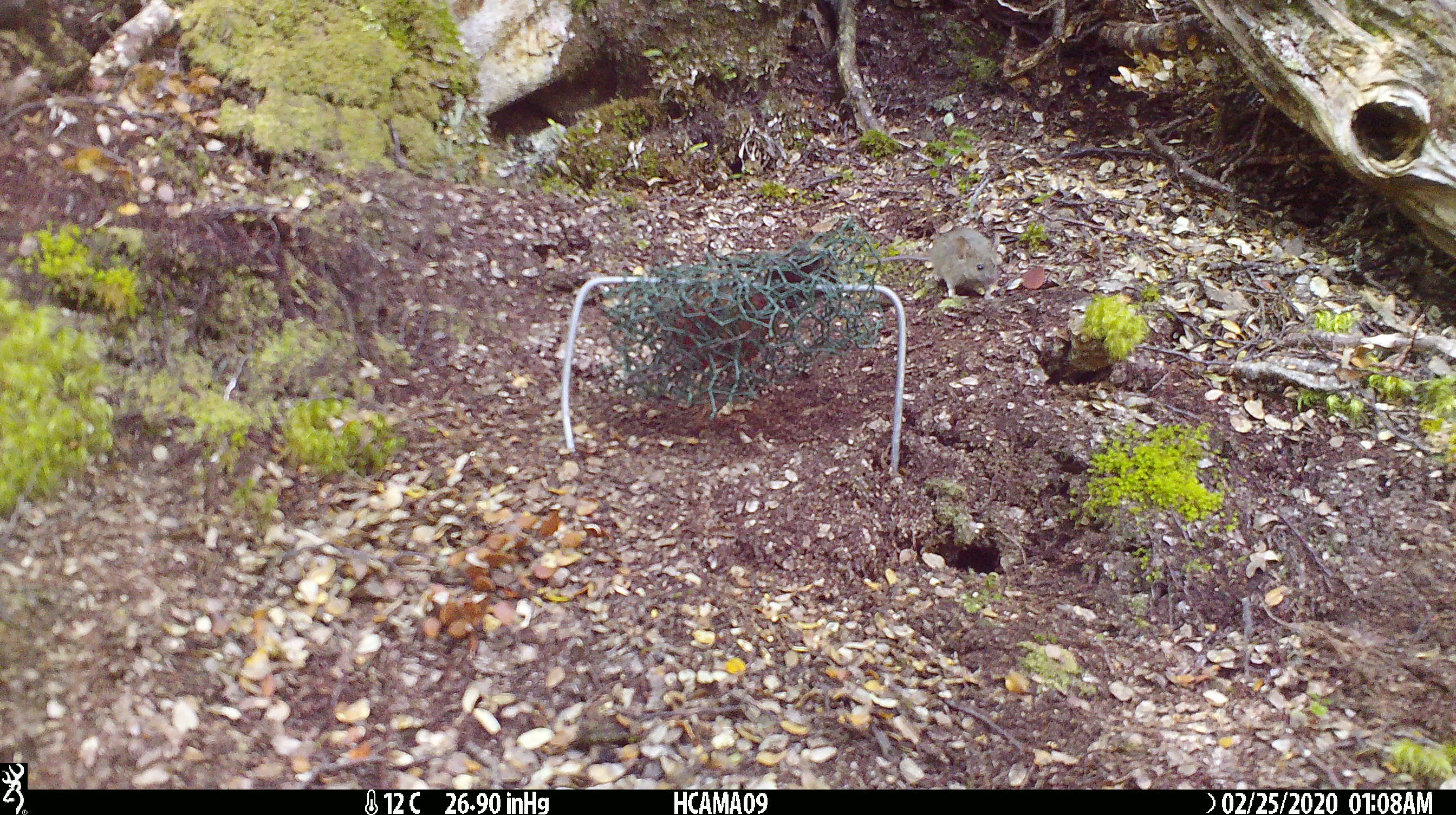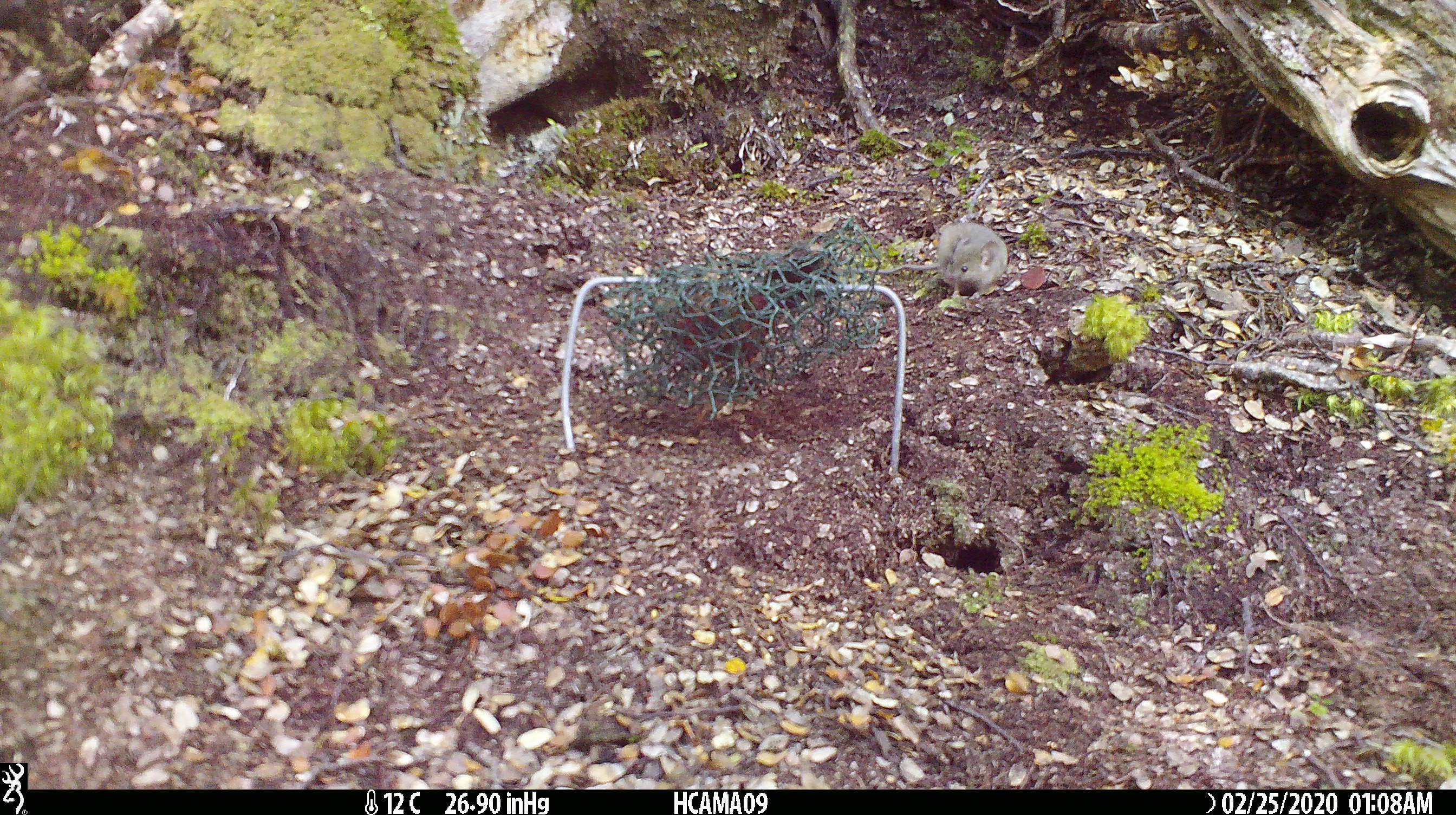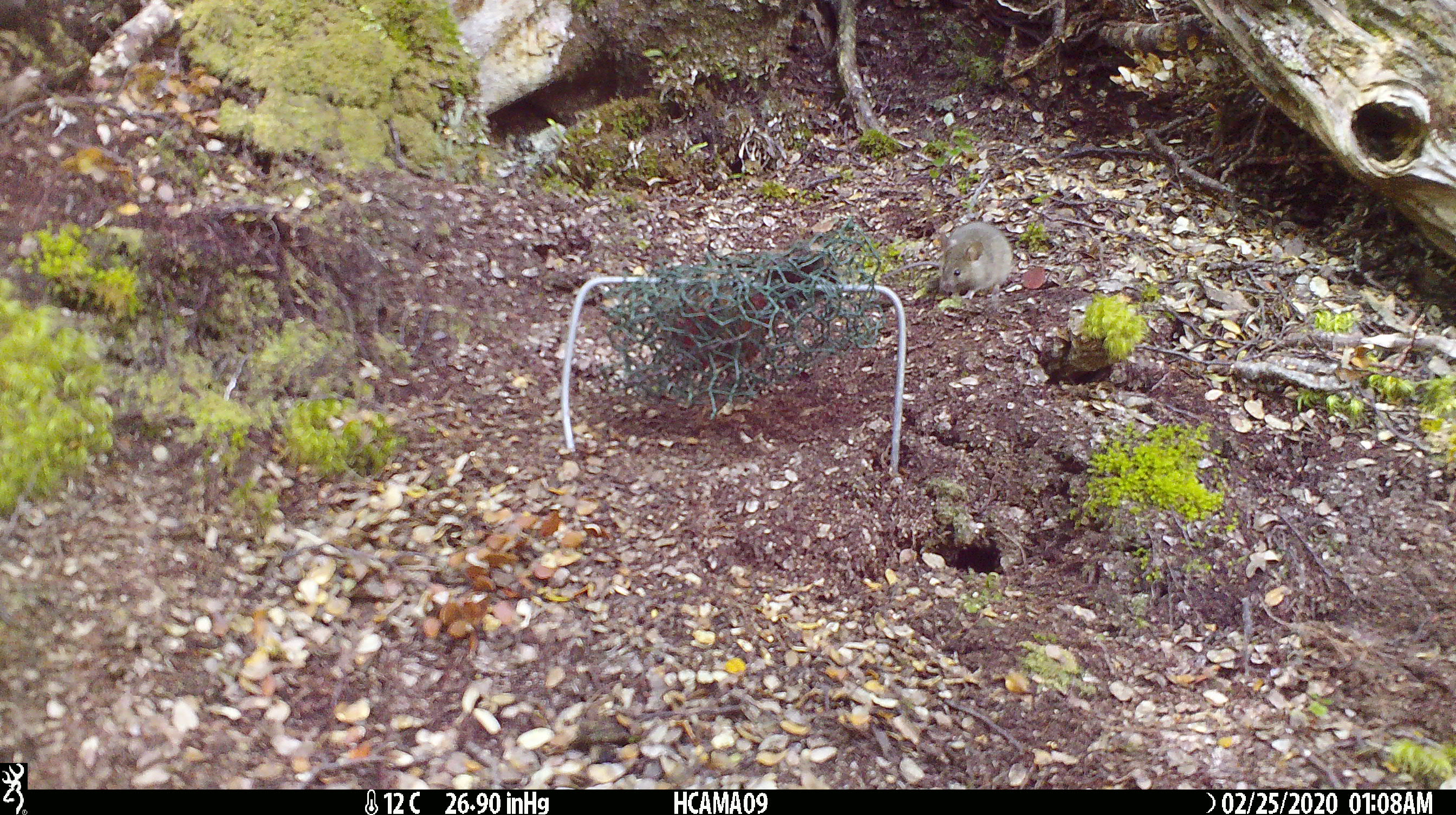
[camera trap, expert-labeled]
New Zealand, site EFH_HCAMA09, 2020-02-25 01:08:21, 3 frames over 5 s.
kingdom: Animalia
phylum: Chordata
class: Mammalia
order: Rodentia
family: Muridae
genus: Mus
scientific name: Mus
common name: mouse